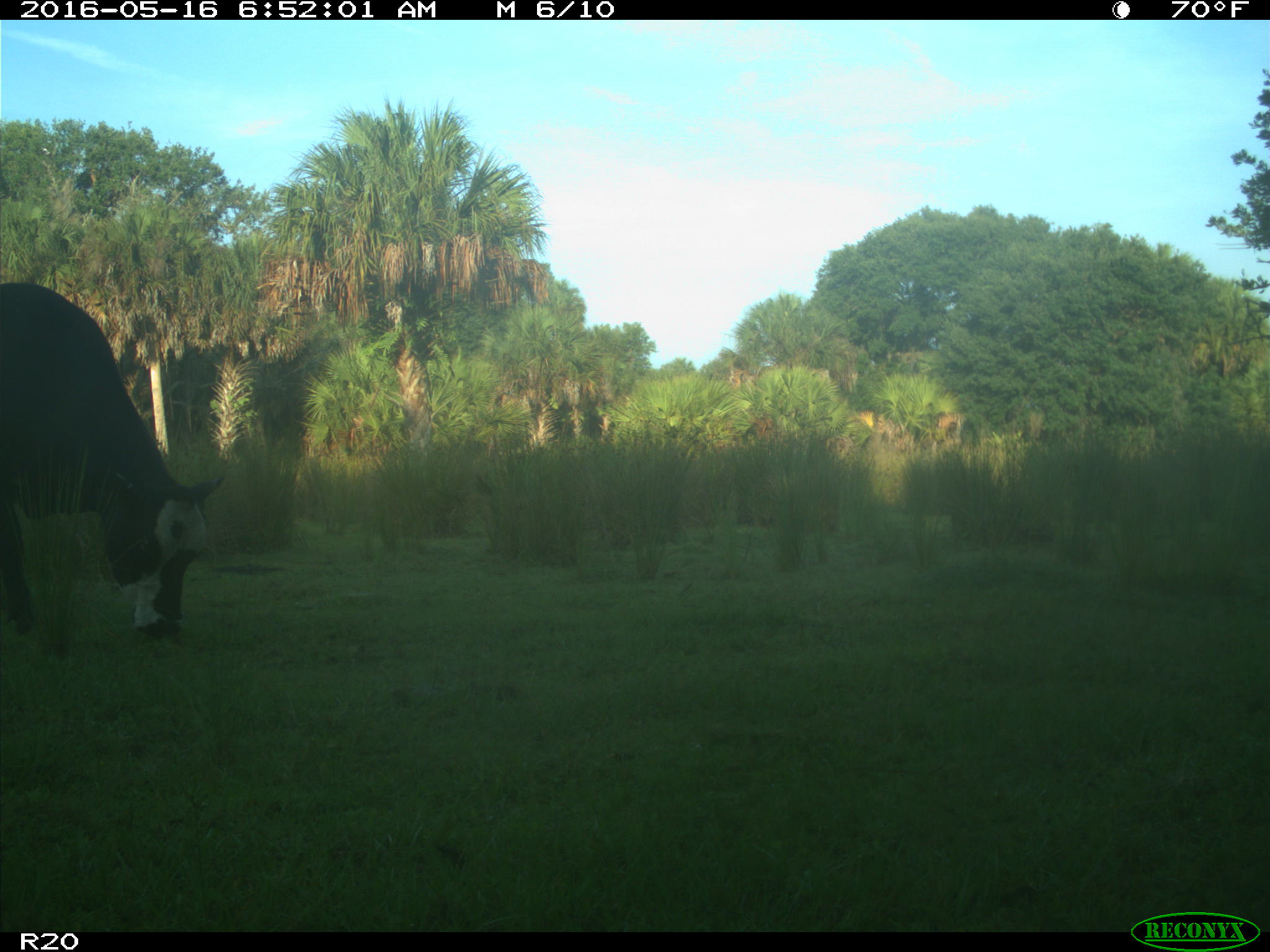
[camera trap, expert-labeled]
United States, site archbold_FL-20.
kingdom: Animalia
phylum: Chordata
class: Mammalia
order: Artiodactyla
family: Bovidae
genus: Bos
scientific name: Bos taurus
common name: domestic cow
Bos taurus (domestic cow).